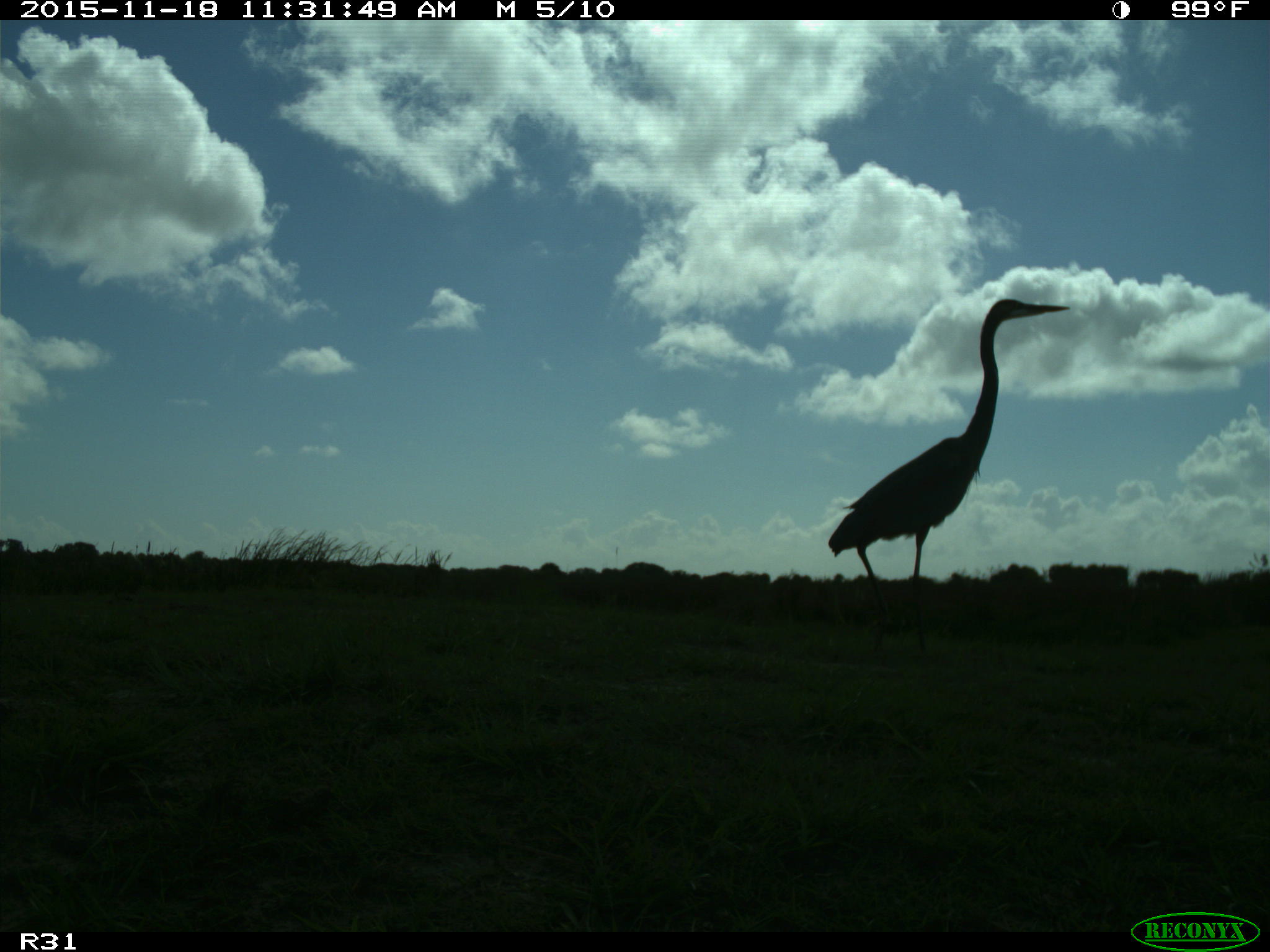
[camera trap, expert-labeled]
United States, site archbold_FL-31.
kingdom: Animalia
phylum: Chordata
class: Aves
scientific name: Aves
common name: birds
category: unidentified bird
Unidentified bird (birds) (Aves).